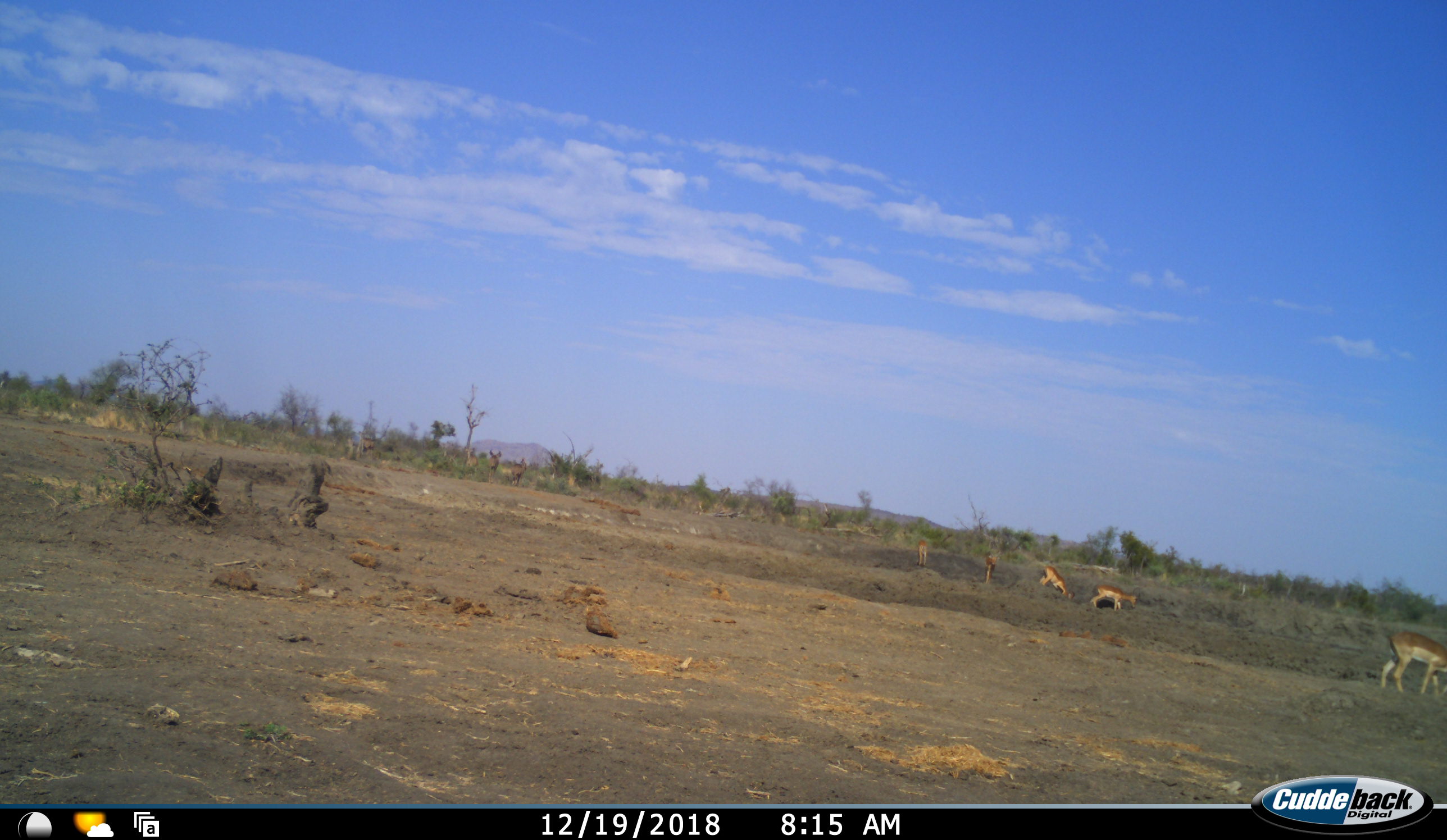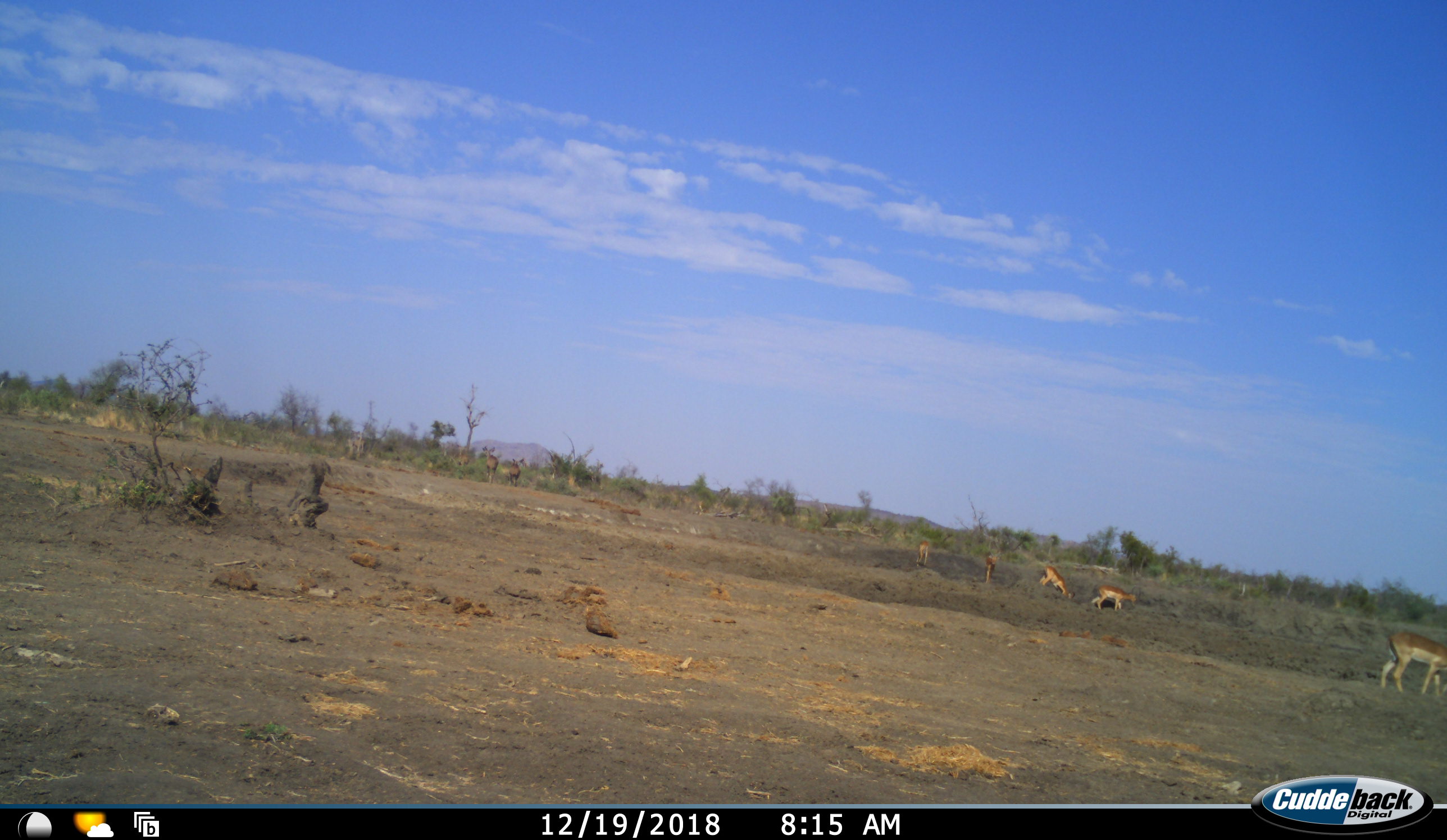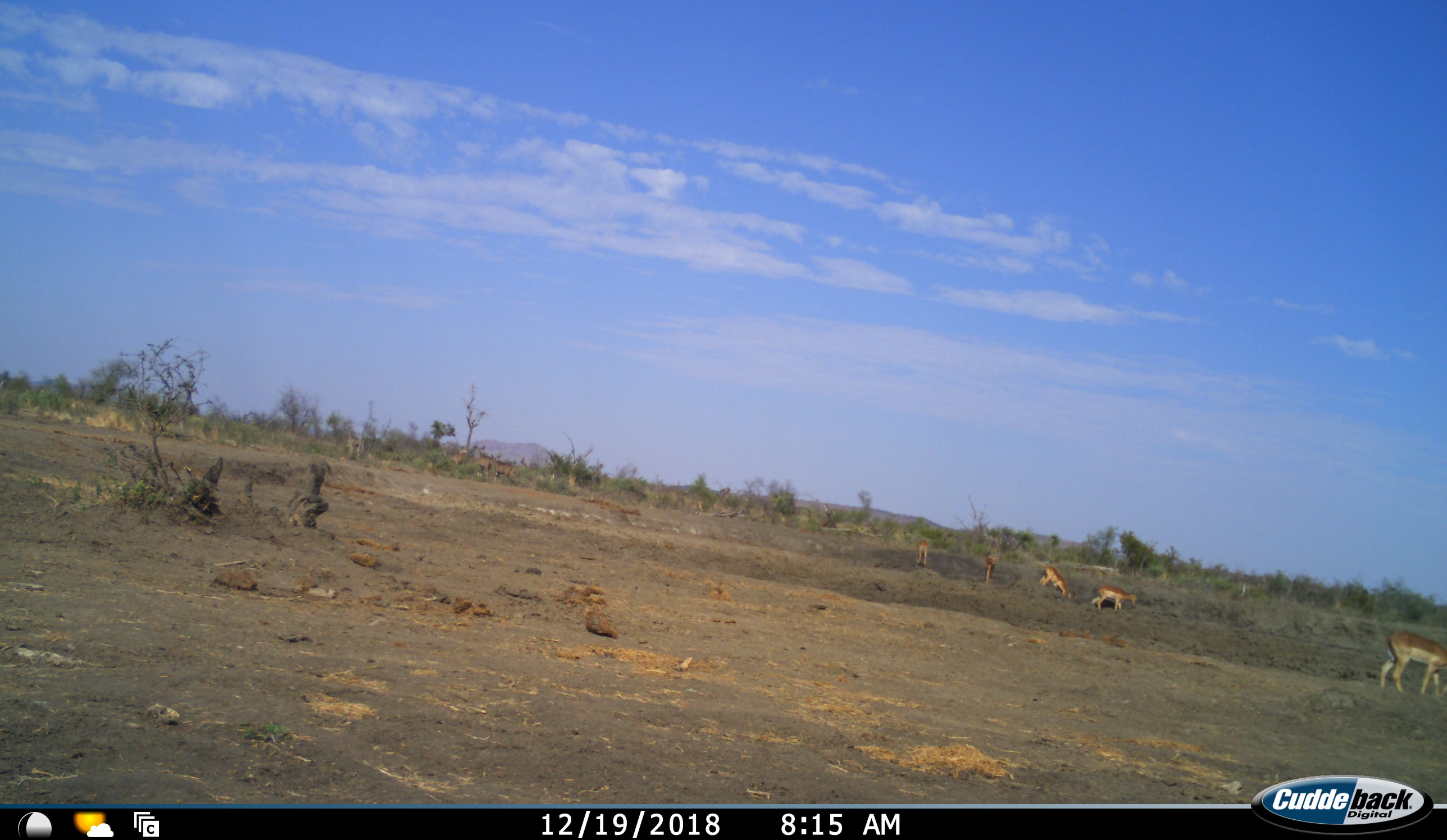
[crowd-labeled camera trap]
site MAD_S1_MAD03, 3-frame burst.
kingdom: Animalia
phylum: Chordata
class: Mammalia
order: Artiodactyla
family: Bovidae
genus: Aepyceros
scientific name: Aepyceros melampus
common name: impala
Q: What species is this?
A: Impala (Aepyceros melampus).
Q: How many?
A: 5.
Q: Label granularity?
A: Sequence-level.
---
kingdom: Animalia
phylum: Chordata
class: Mammalia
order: Artiodactyla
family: Bovidae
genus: Tragelaphus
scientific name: Tragelaphus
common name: kudu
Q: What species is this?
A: Kudu (Tragelaphus).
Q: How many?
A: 4.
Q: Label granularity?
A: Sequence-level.